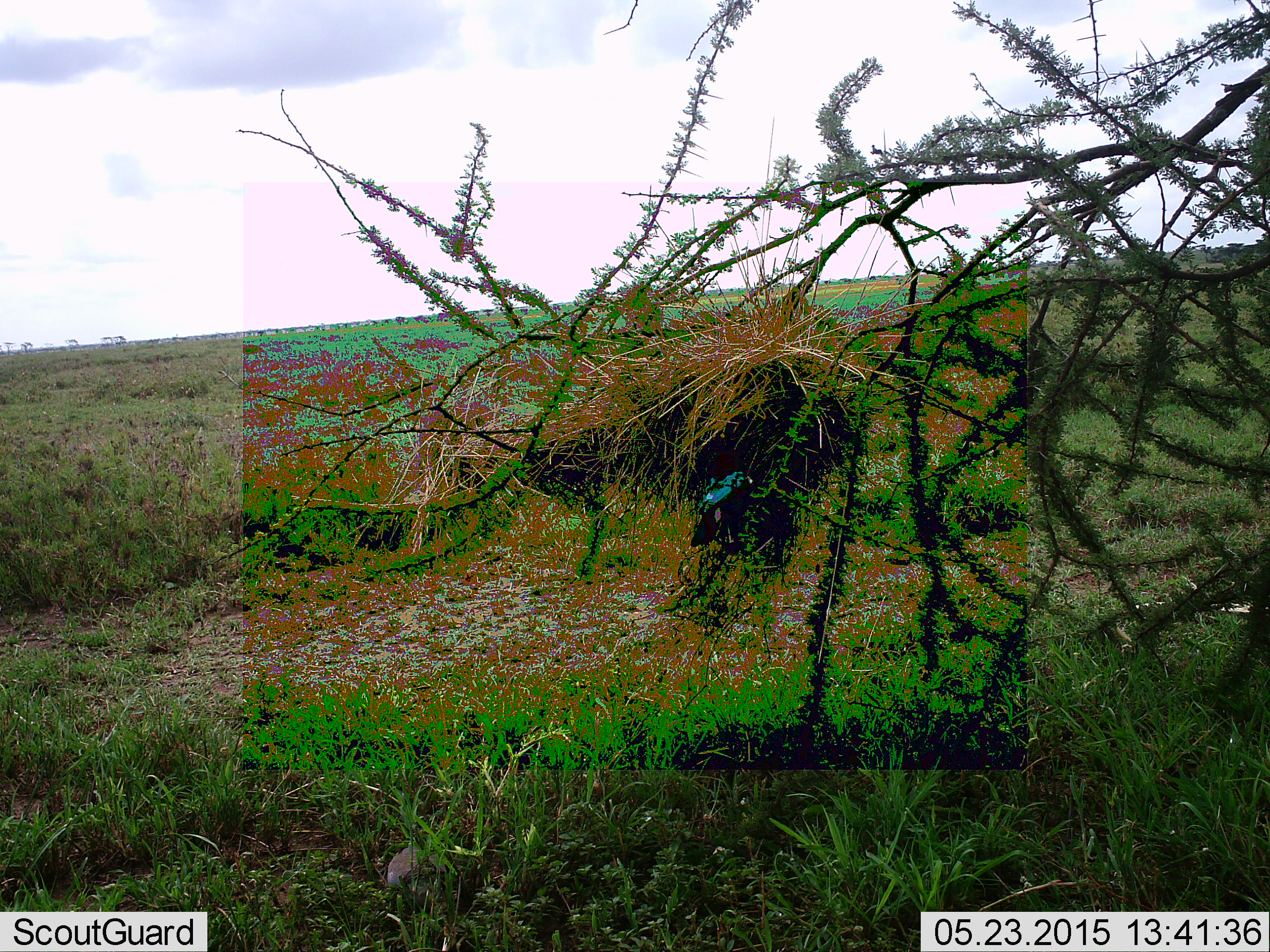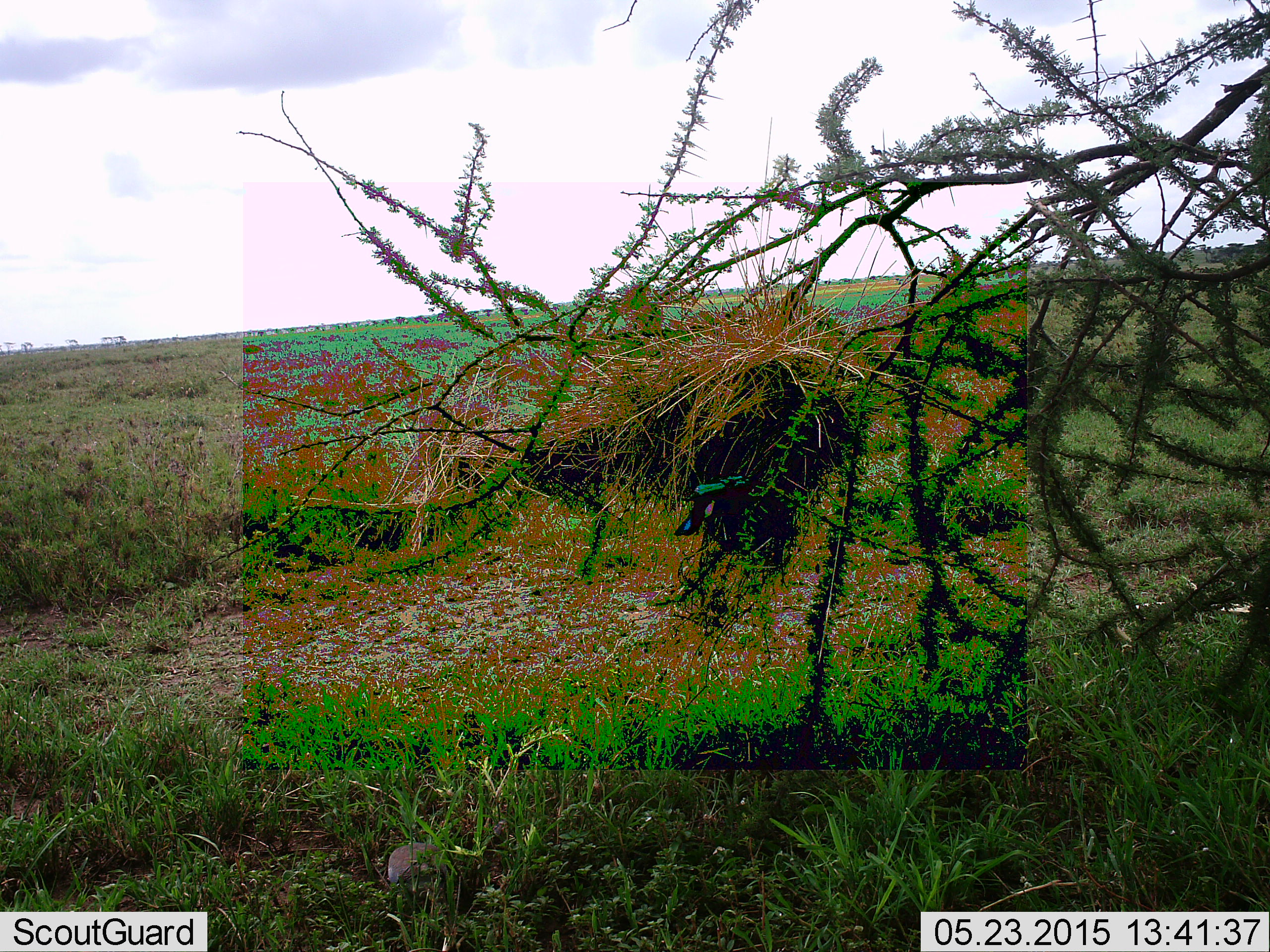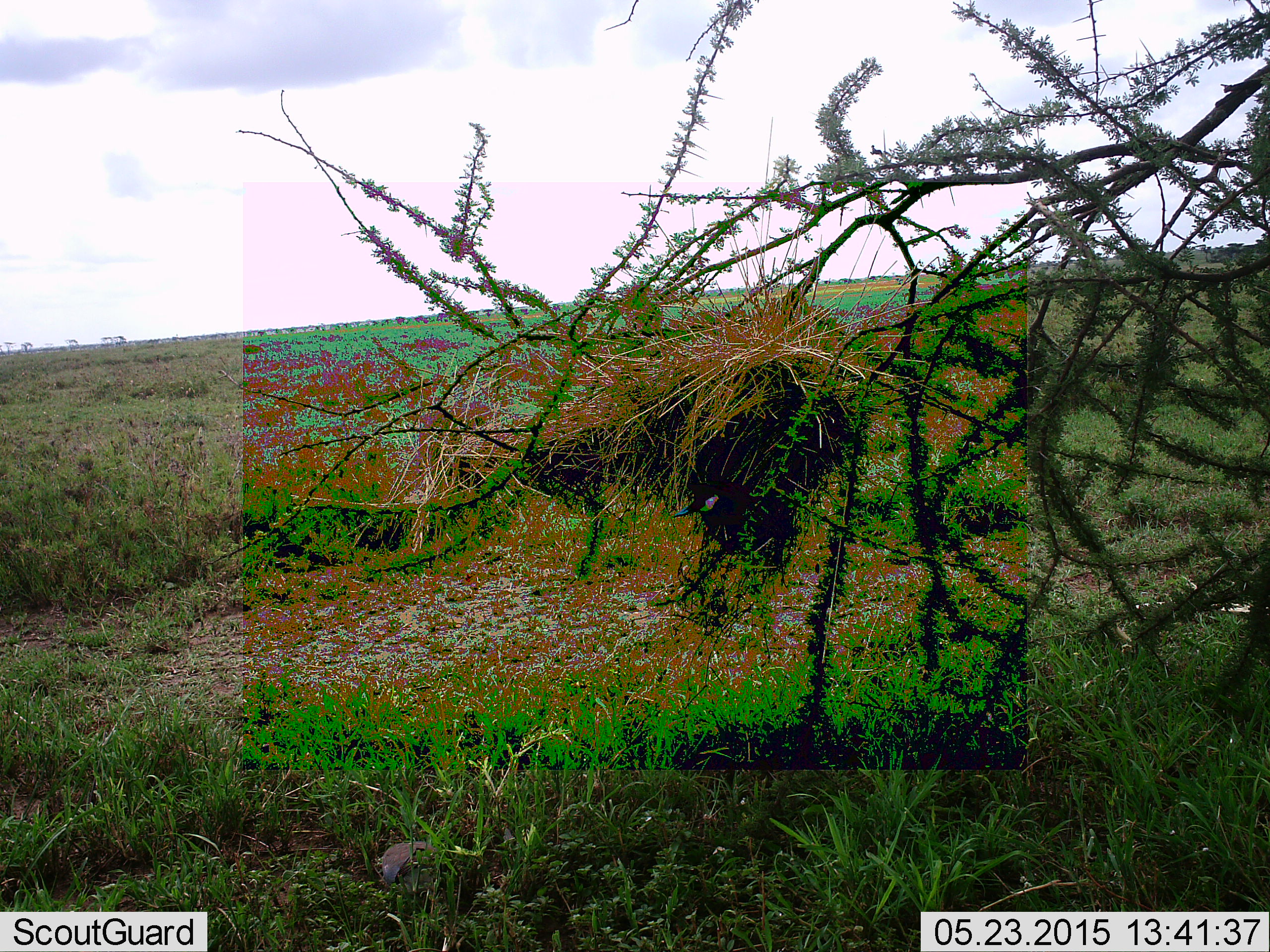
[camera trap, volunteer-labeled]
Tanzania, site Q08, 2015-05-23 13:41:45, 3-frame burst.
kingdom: Animalia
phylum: Chordata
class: Aves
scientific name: Aves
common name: bird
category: otherbird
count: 1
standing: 50%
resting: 10%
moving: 50%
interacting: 0%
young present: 0%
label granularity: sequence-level